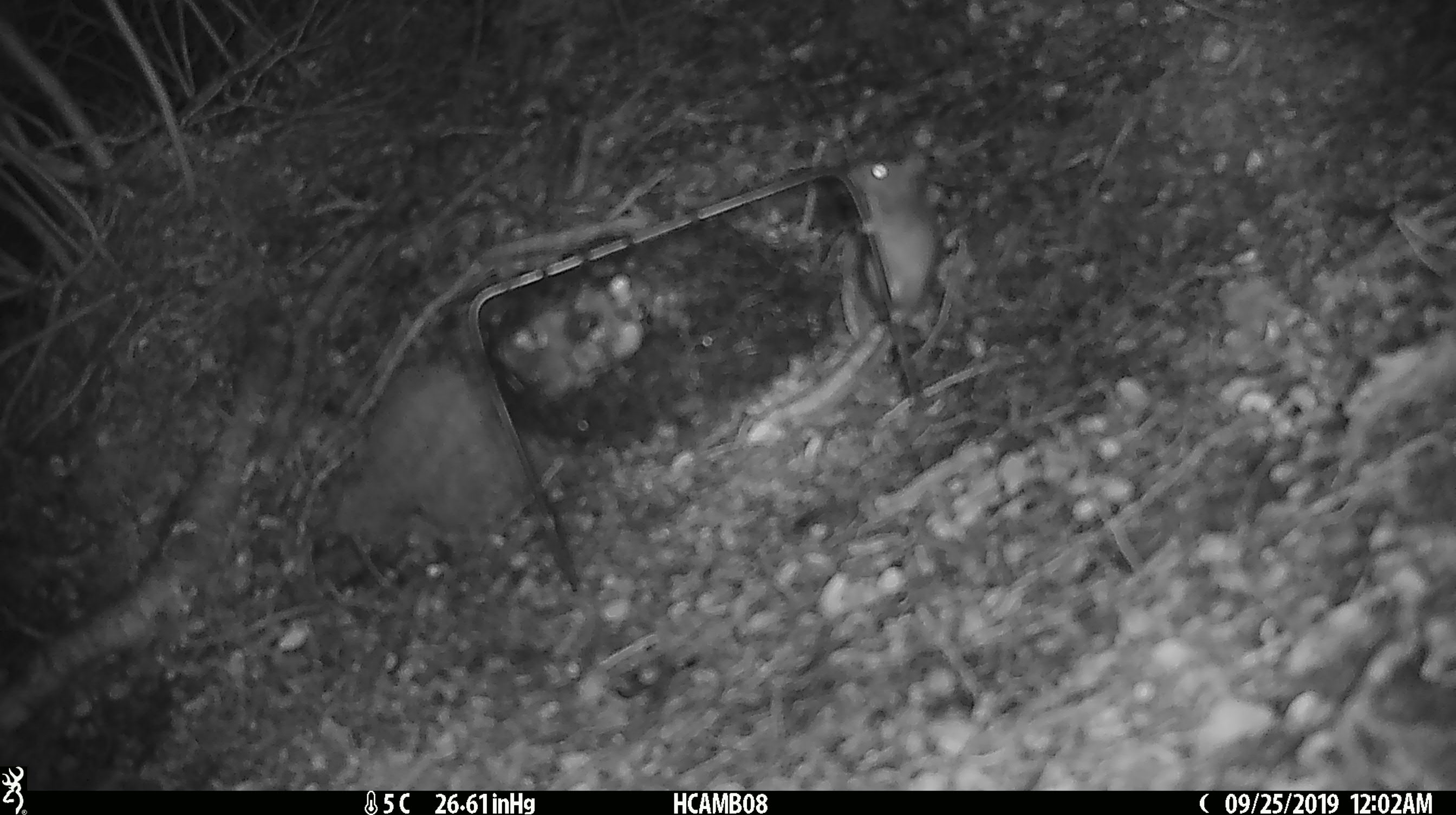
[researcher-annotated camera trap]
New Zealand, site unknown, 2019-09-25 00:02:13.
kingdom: Animalia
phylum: Chordata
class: Mammalia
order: Rodentia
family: Muridae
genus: Mus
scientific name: Mus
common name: mouse